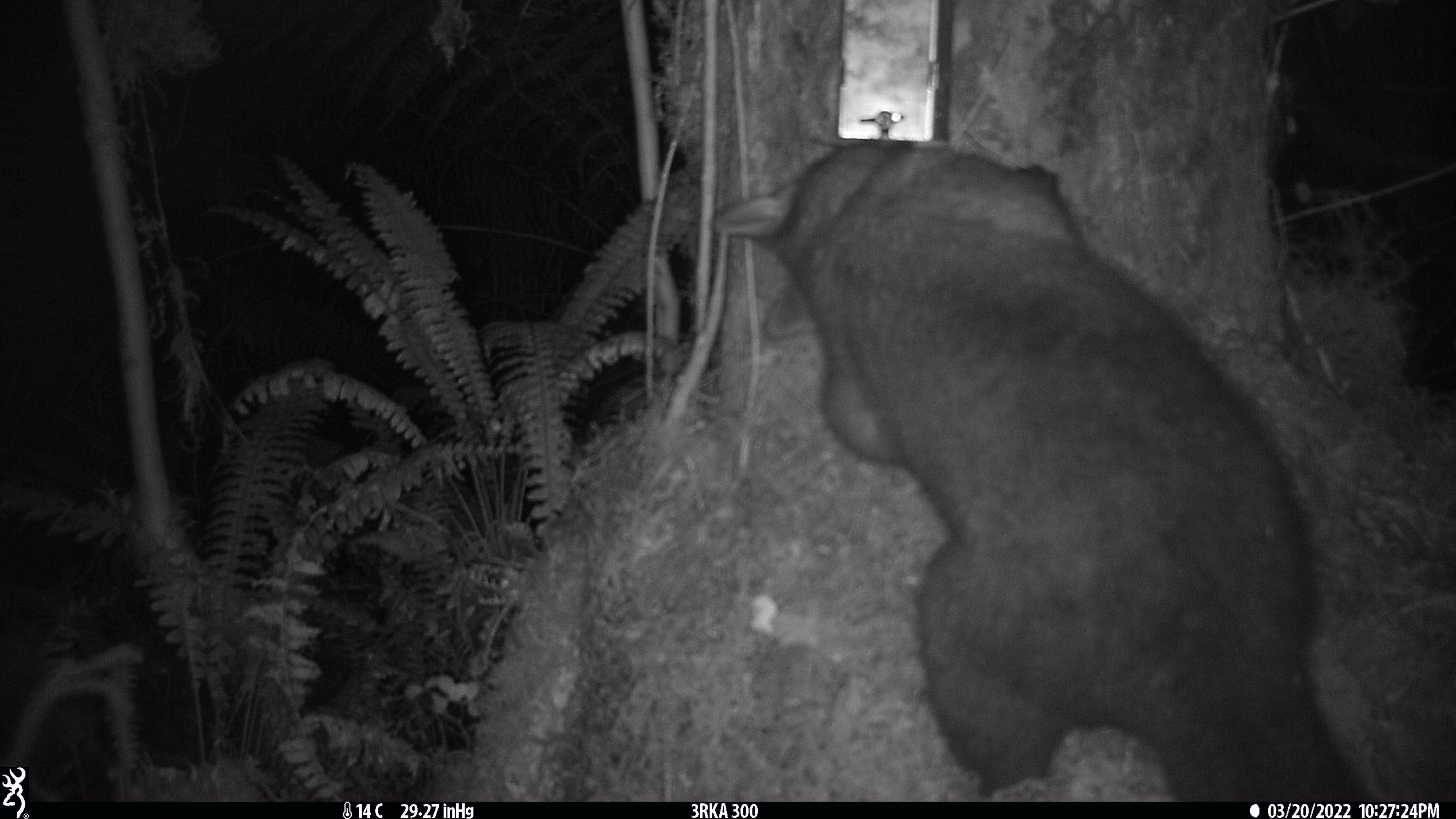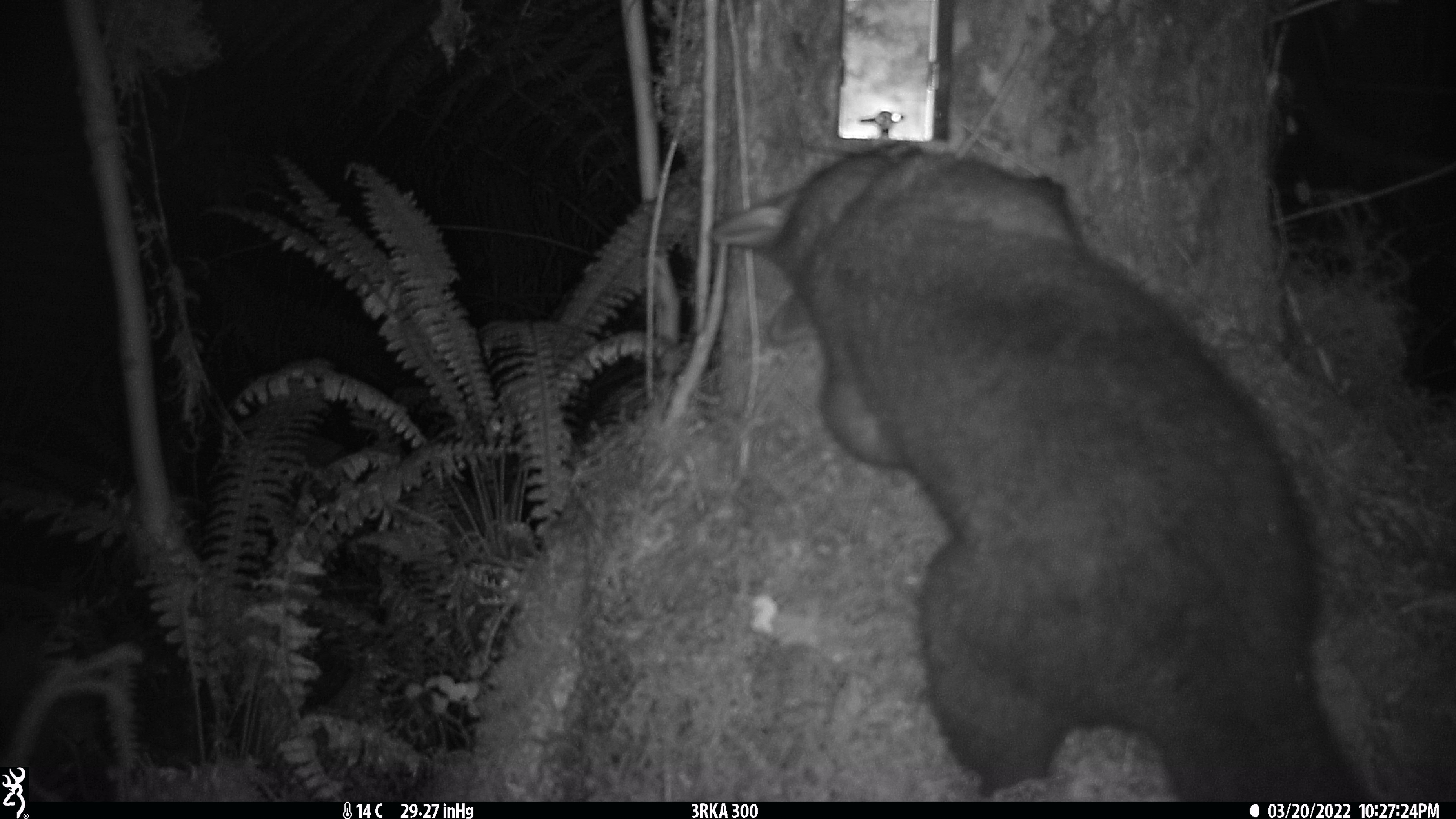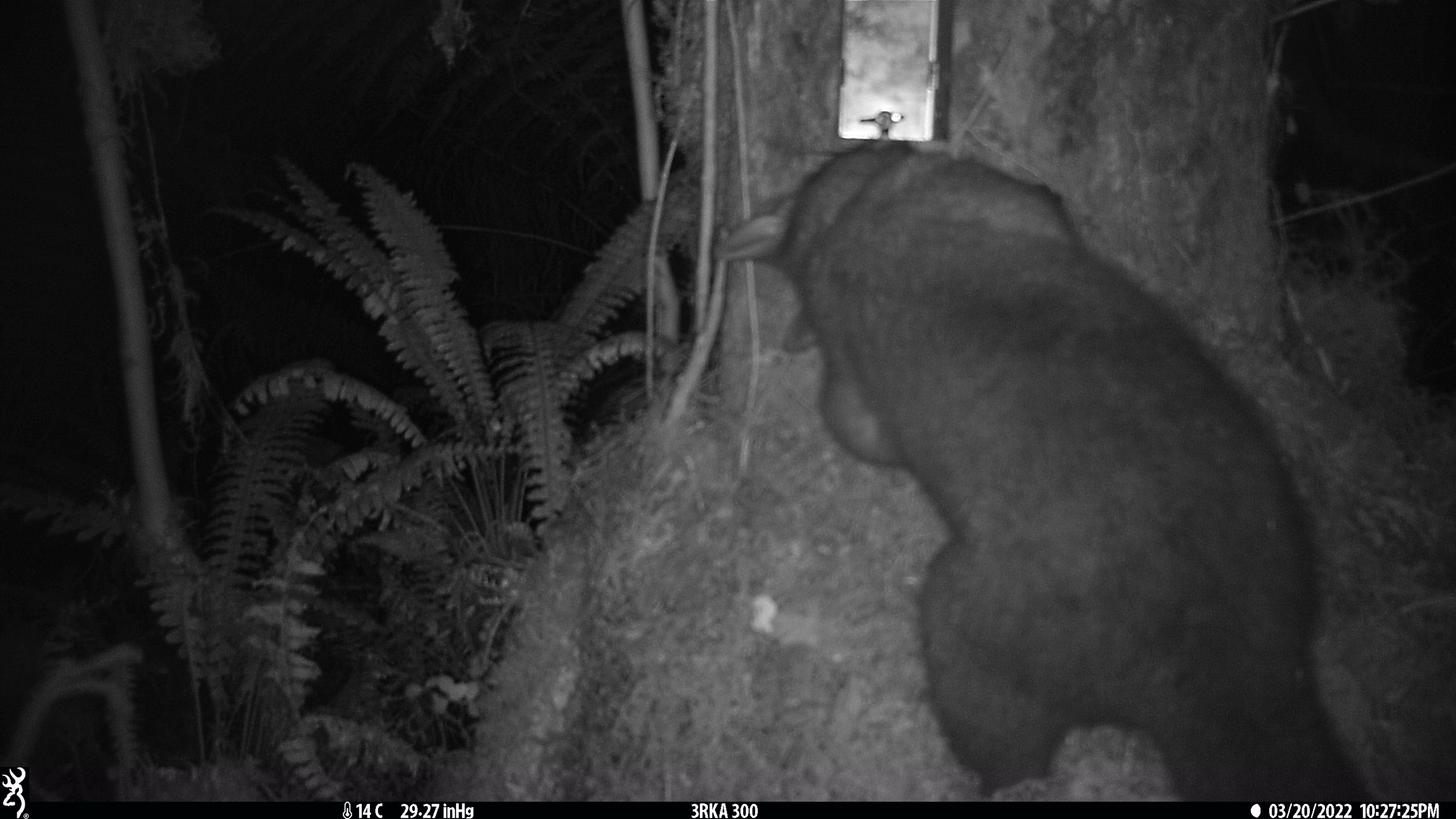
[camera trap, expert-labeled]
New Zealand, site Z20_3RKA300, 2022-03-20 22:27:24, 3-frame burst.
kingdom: Animalia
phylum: Chordata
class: Mammalia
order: Diprotodontia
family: Phalangeridae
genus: Trichosurus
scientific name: Trichosurus vulpecula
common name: common brushtail possum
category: possum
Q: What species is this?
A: Possum (common brushtail possum) (Trichosurus vulpecula).